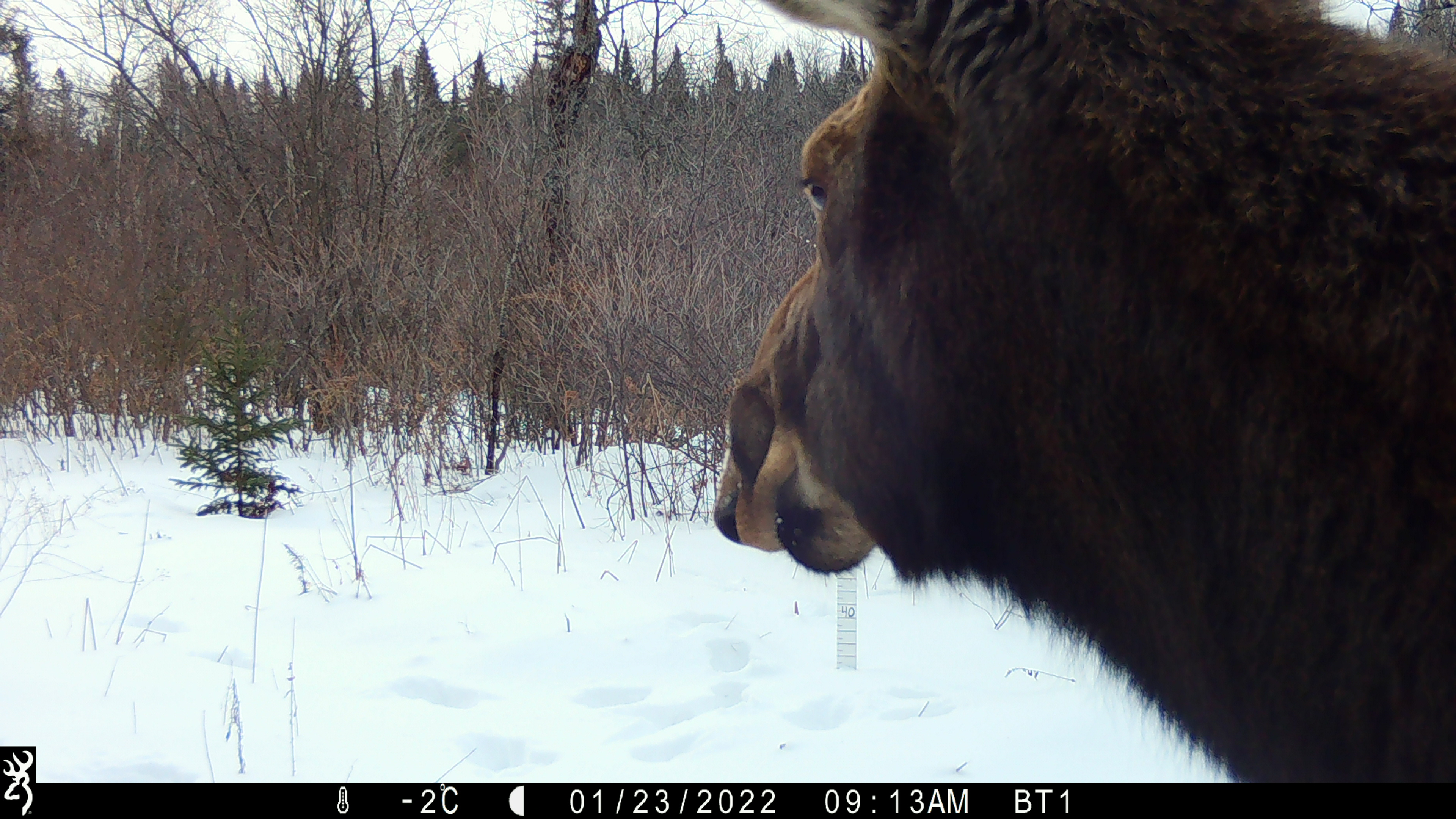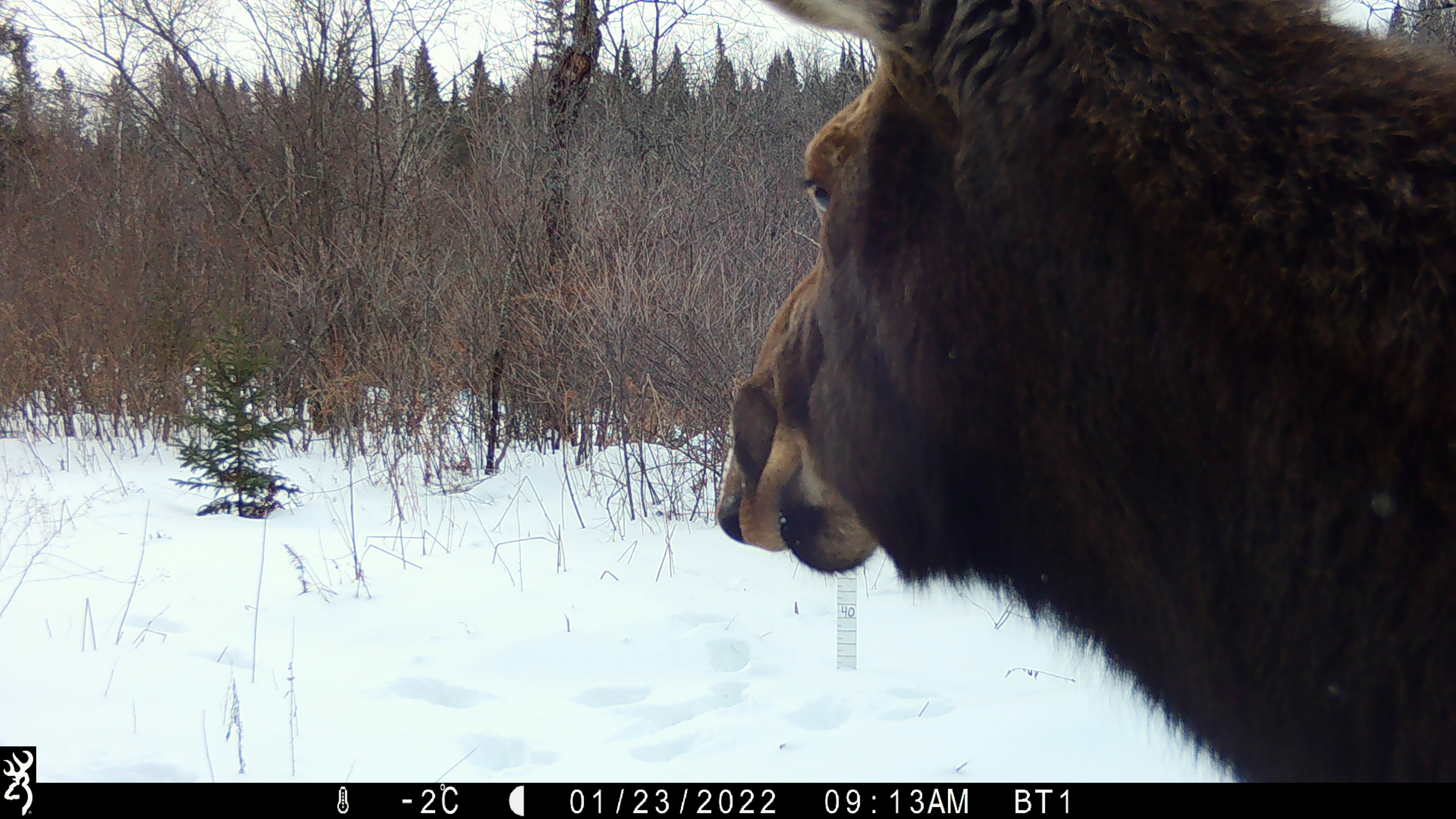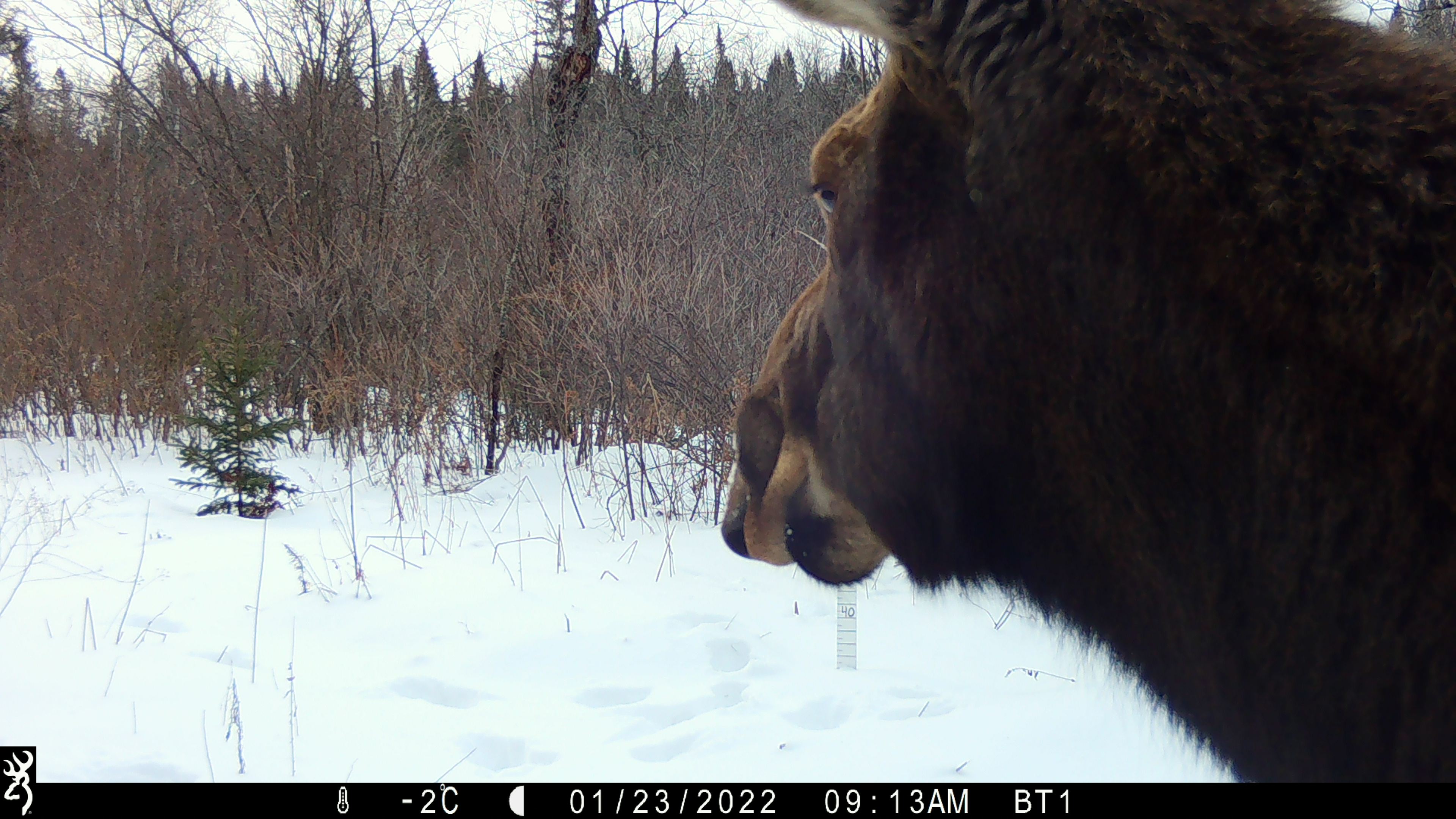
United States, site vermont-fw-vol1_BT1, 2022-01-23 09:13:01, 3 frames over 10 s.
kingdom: Animalia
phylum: Chordata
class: Mammalia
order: Artiodactyla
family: Cervidae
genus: Alces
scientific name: Alces alces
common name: moose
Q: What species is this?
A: Moose (Alces alces).